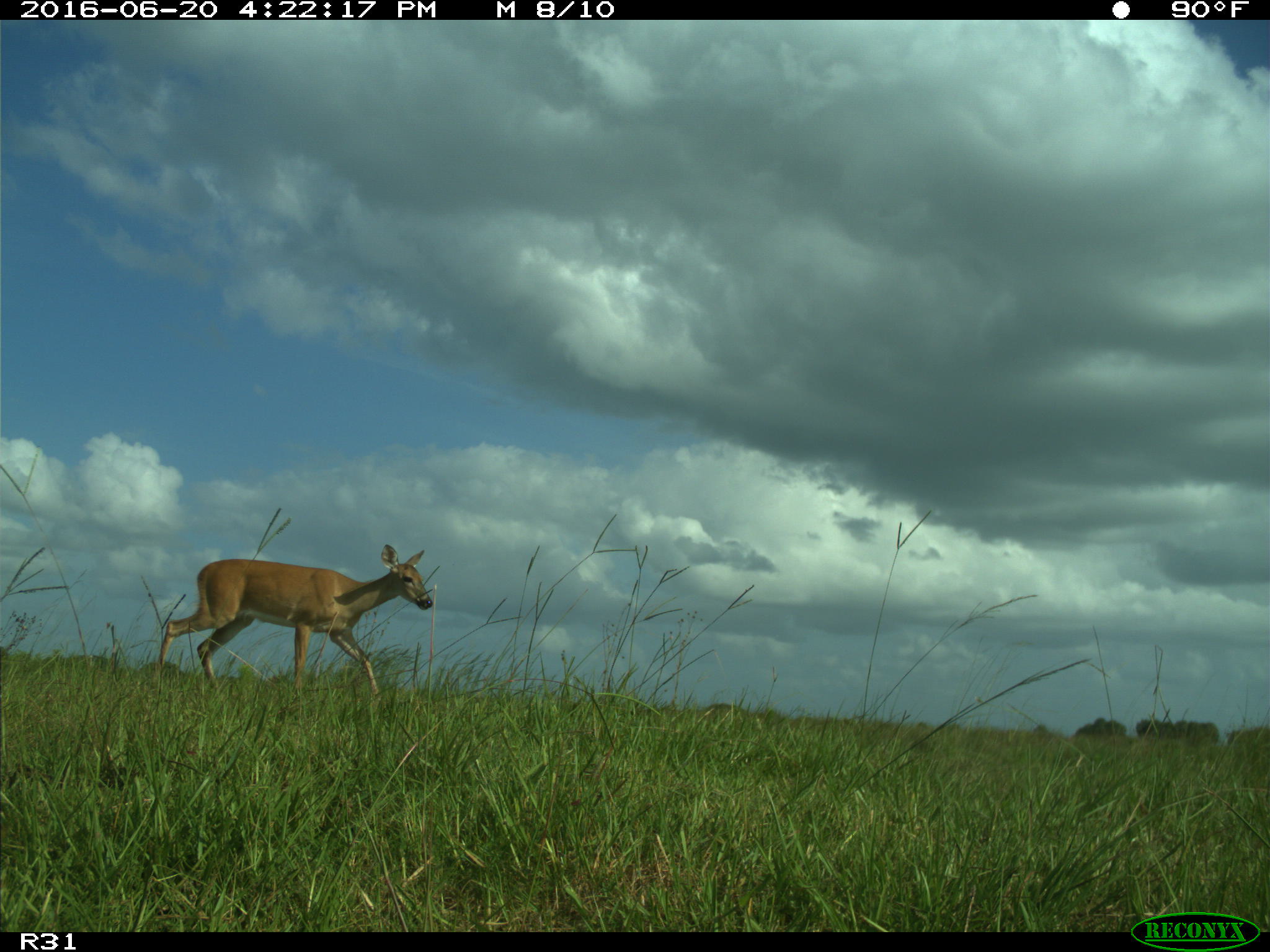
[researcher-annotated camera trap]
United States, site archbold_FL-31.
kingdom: Animalia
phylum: Chordata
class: Mammalia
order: Artiodactyla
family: Cervidae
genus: Odocoileus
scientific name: Odocoileus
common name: deer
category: unidentified deer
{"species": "unidentified deer (deer) (Odocoileus)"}